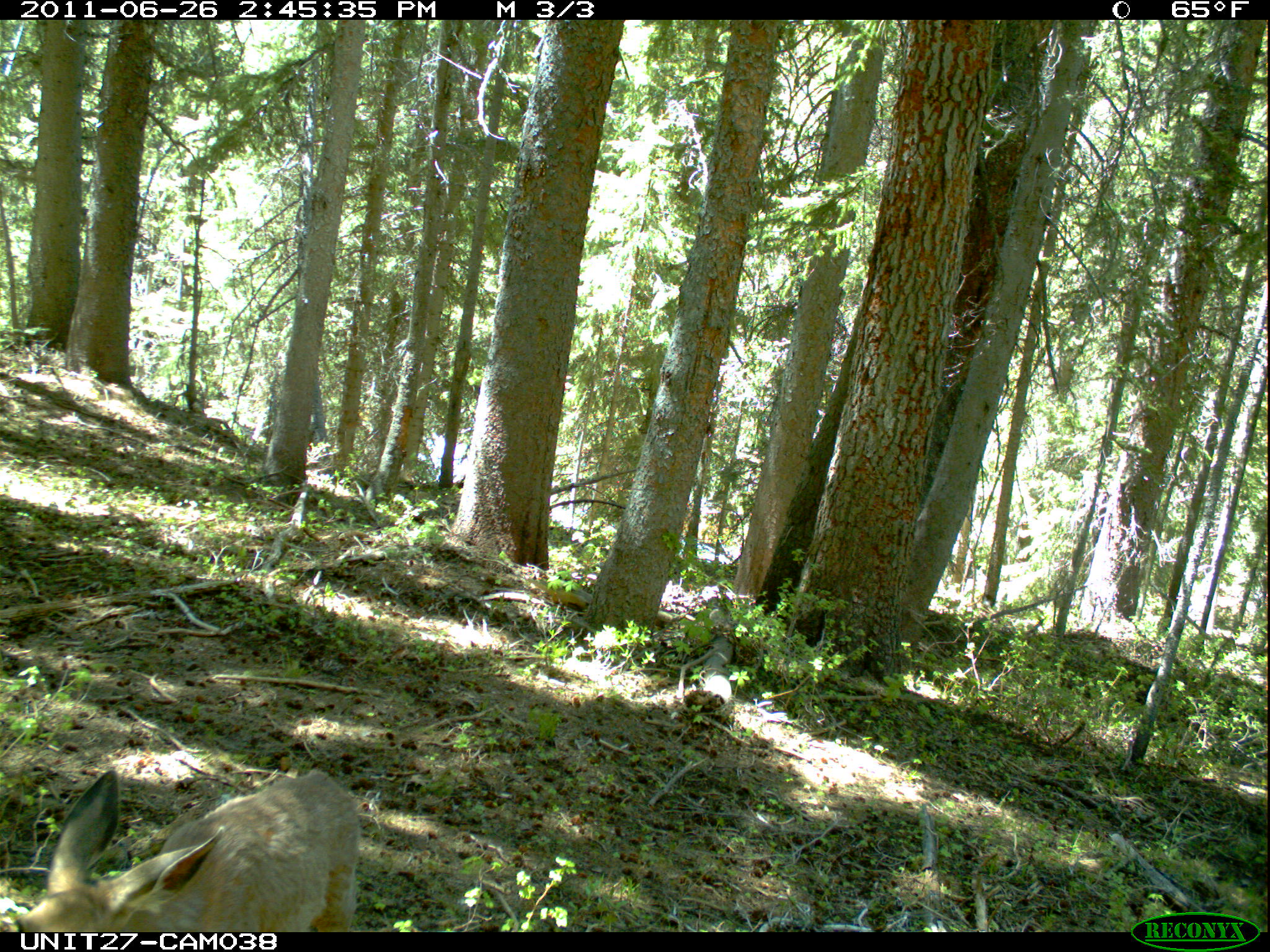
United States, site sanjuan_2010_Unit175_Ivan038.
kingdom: Animalia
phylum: Chordata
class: Mammalia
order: Artiodactyla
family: Cervidae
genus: Odocoileus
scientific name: Odocoileus hemionus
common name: mule deer